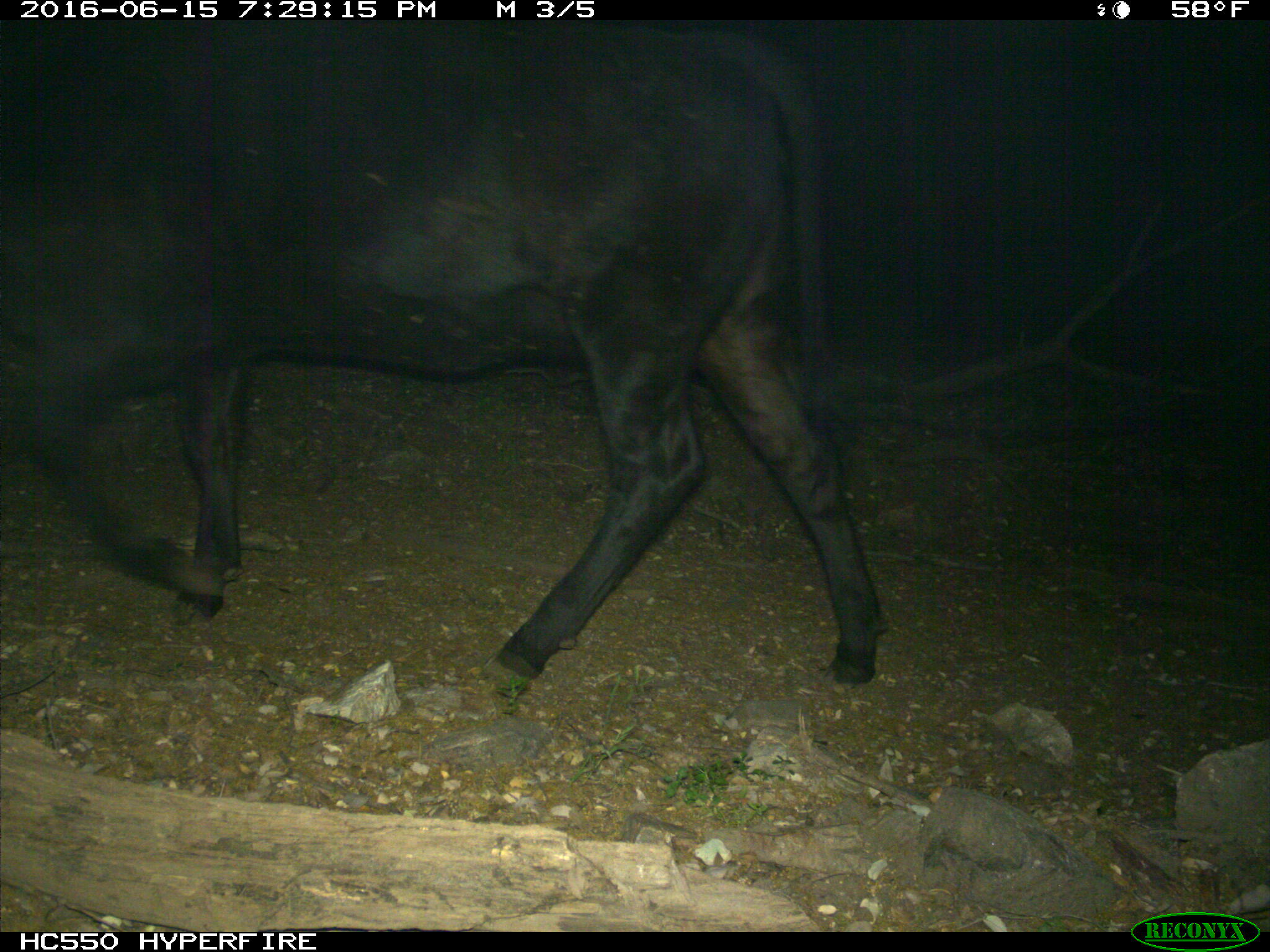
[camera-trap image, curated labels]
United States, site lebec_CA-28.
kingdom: Animalia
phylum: Chordata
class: Mammalia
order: Artiodactyla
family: Bovidae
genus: Bos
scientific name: Bos taurus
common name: domestic cow